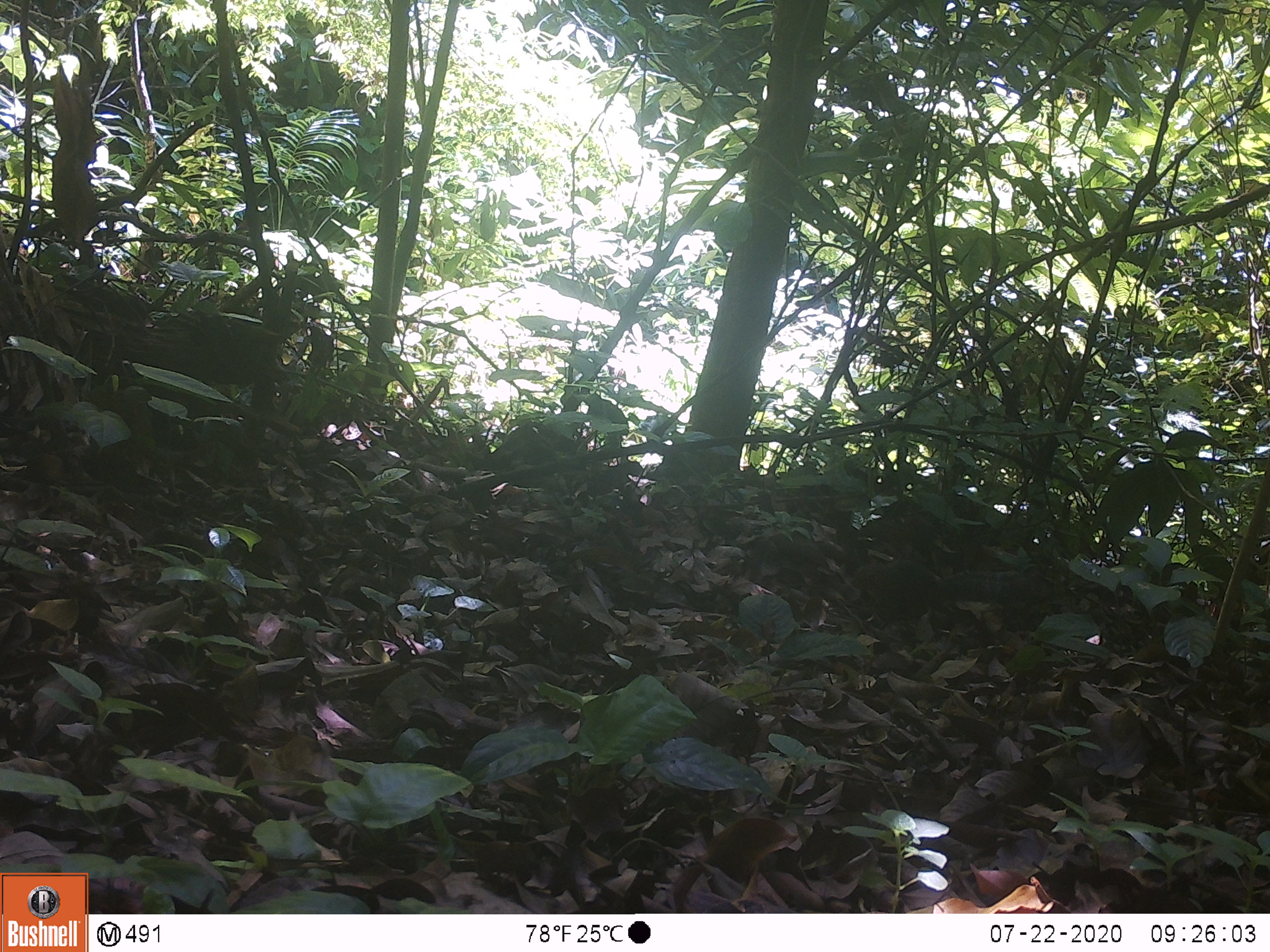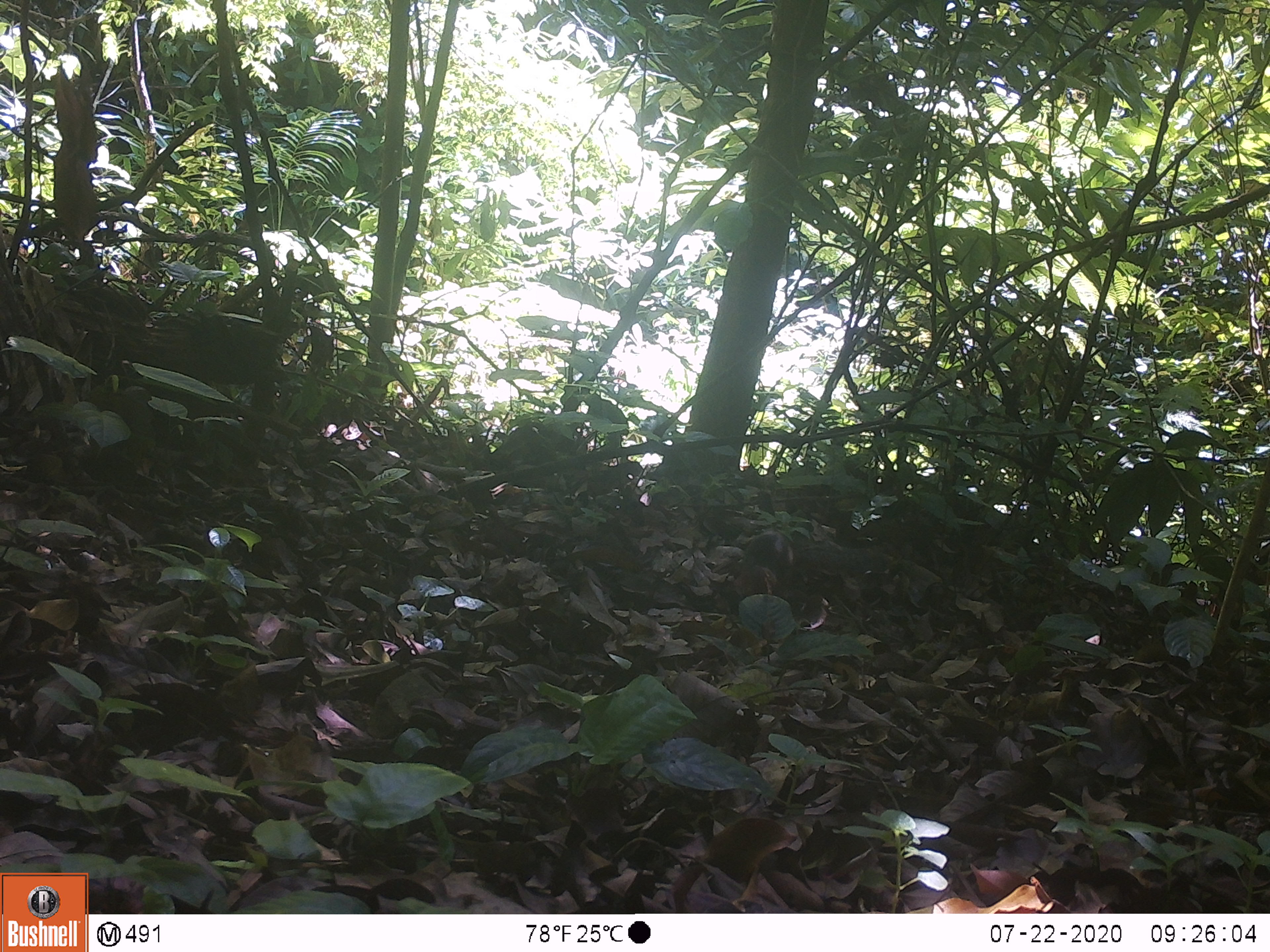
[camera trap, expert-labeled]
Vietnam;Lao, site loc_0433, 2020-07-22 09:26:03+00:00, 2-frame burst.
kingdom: Animalia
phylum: Chordata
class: Mammalia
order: Rodentia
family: Sciuridae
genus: Dremomys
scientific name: Dremomys rufigenis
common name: red-cheeked squirrel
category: red cheeked squirrel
Red cheeked squirrel (red-cheeked squirrel) (Dremomys rufigenis). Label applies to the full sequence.